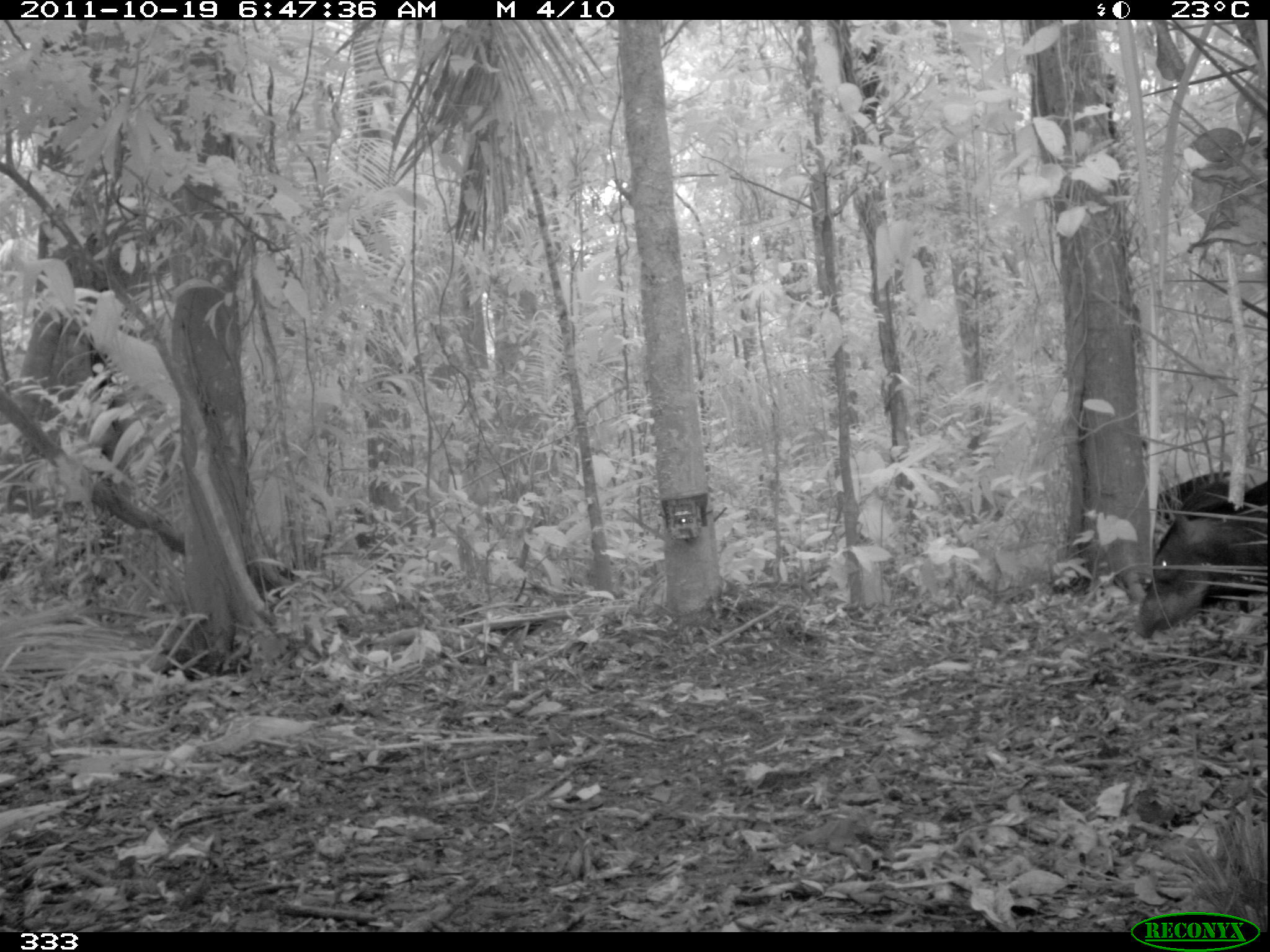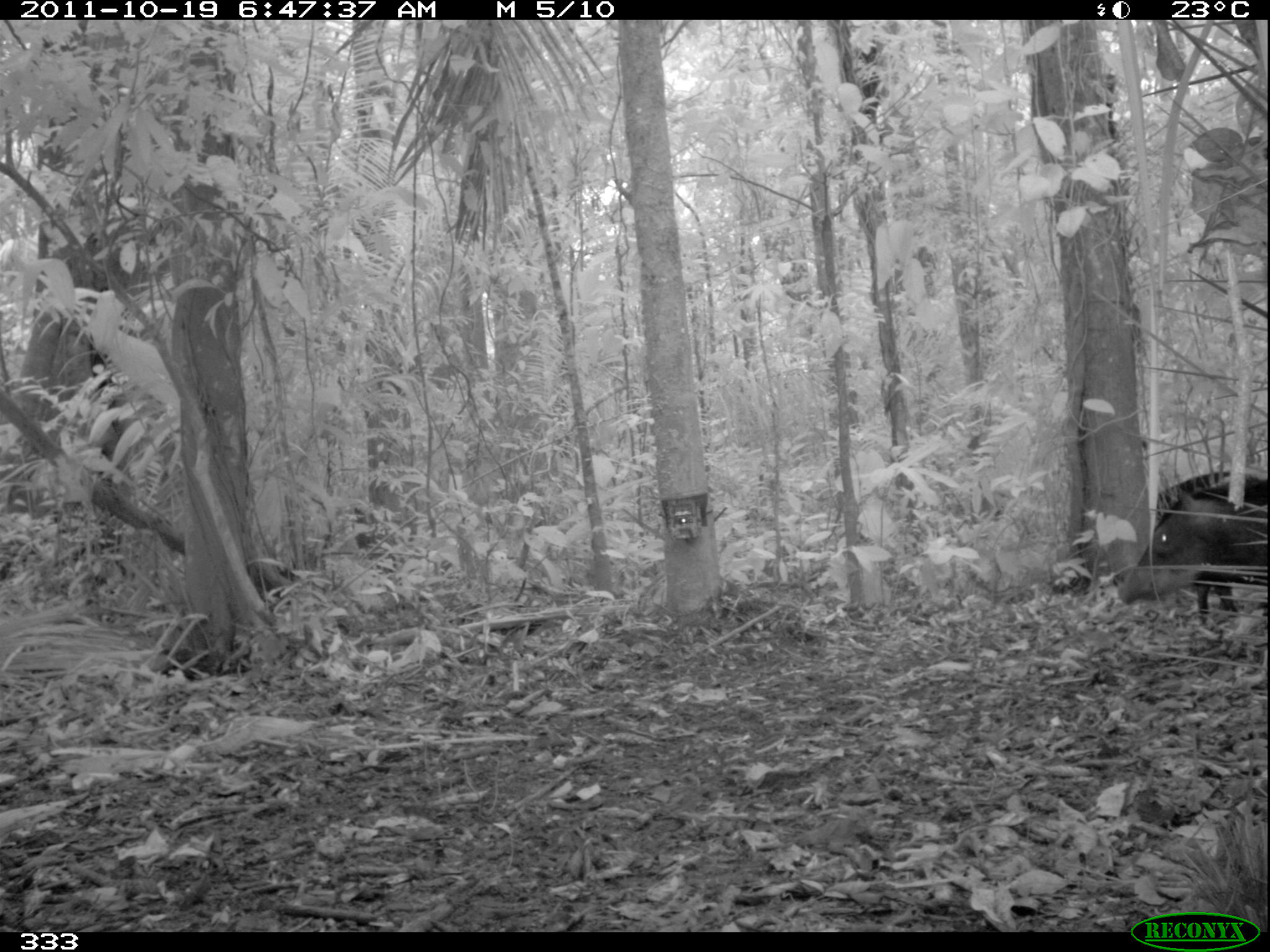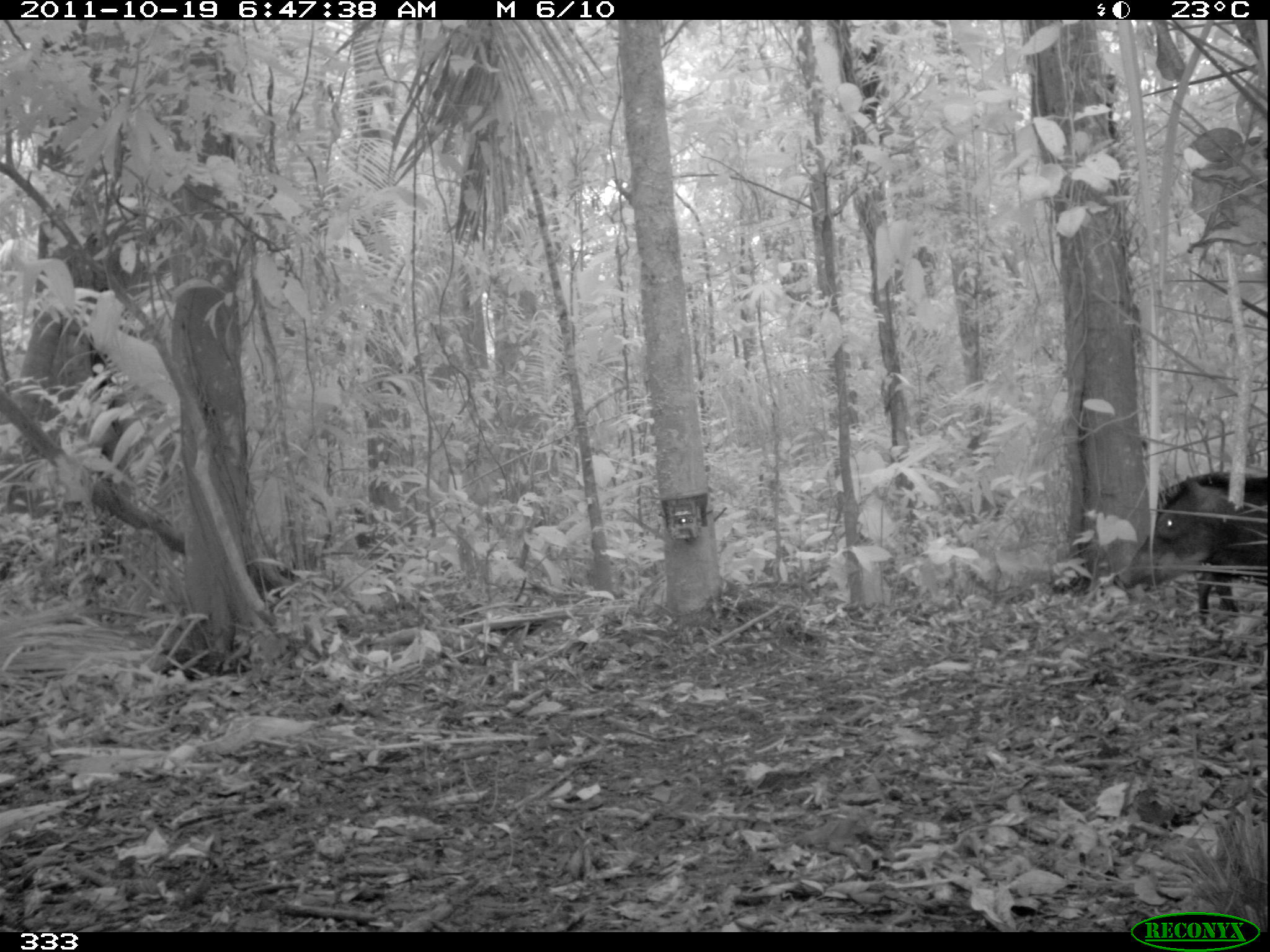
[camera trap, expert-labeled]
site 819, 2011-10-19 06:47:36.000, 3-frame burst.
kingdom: Animalia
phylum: Chordata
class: Mammalia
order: Artiodactyla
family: Tayassuidae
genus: Tayassu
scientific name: Tayassu pecari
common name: white-lipped peccary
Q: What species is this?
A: Tayassu pecari (white-lipped peccary).